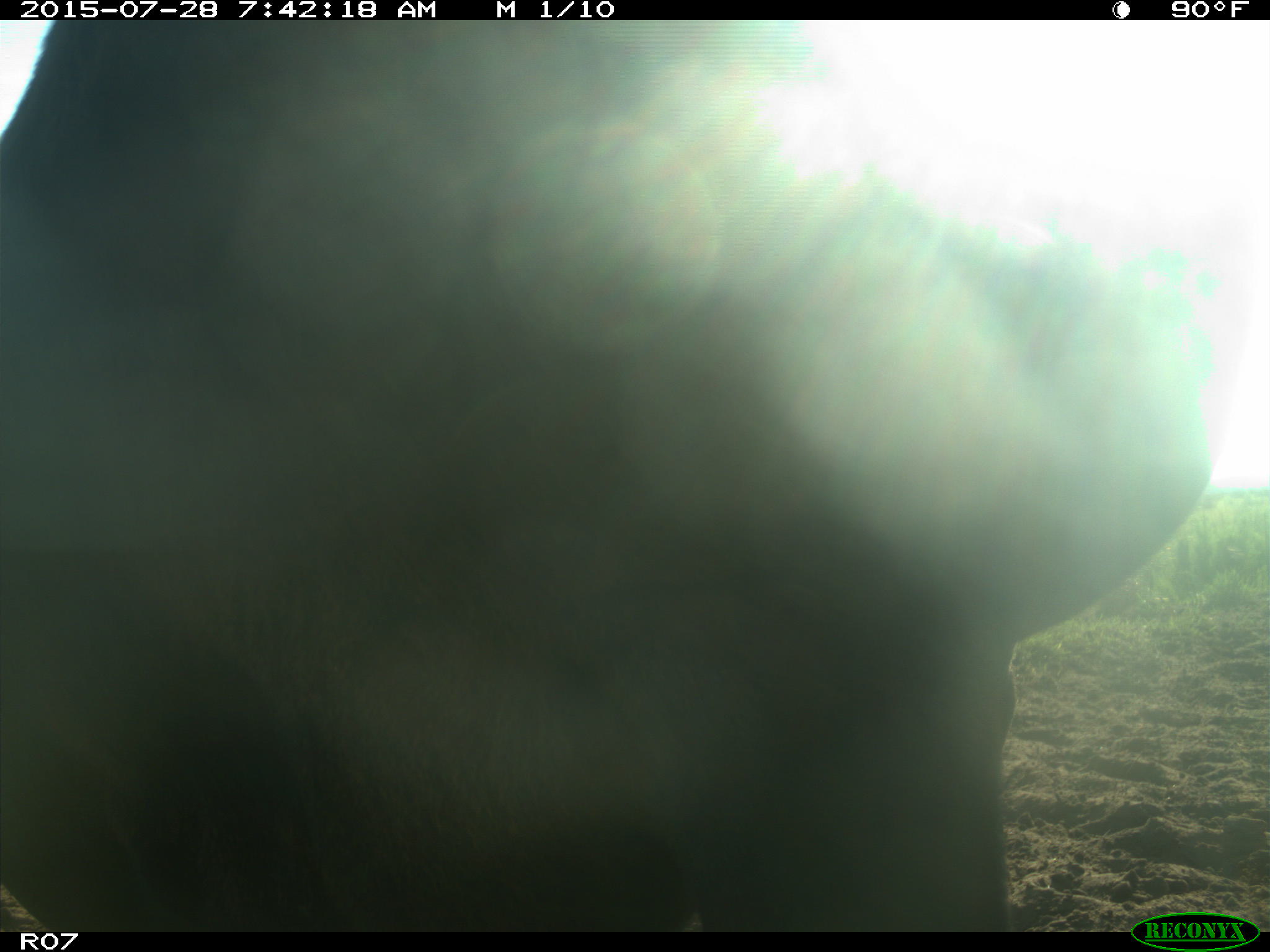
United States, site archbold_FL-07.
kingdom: Animalia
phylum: Chordata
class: Mammalia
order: Artiodactyla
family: Bovidae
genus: Bos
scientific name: Bos taurus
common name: domestic cow